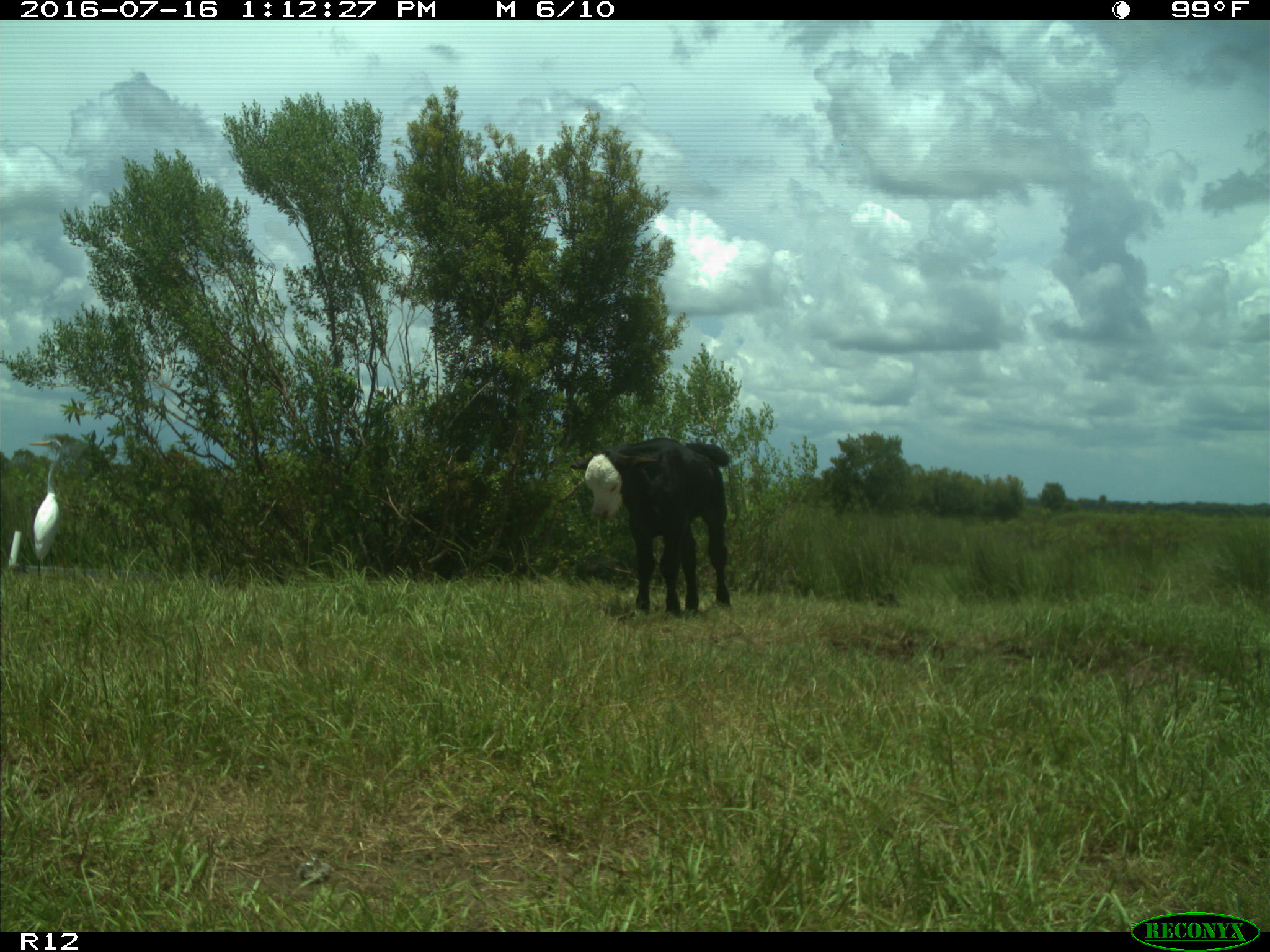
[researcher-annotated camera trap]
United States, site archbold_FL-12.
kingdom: Animalia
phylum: Chordata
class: Mammalia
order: Artiodactyla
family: Bovidae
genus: Bos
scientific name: Bos taurus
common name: domestic cow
Bos taurus (domestic cow).